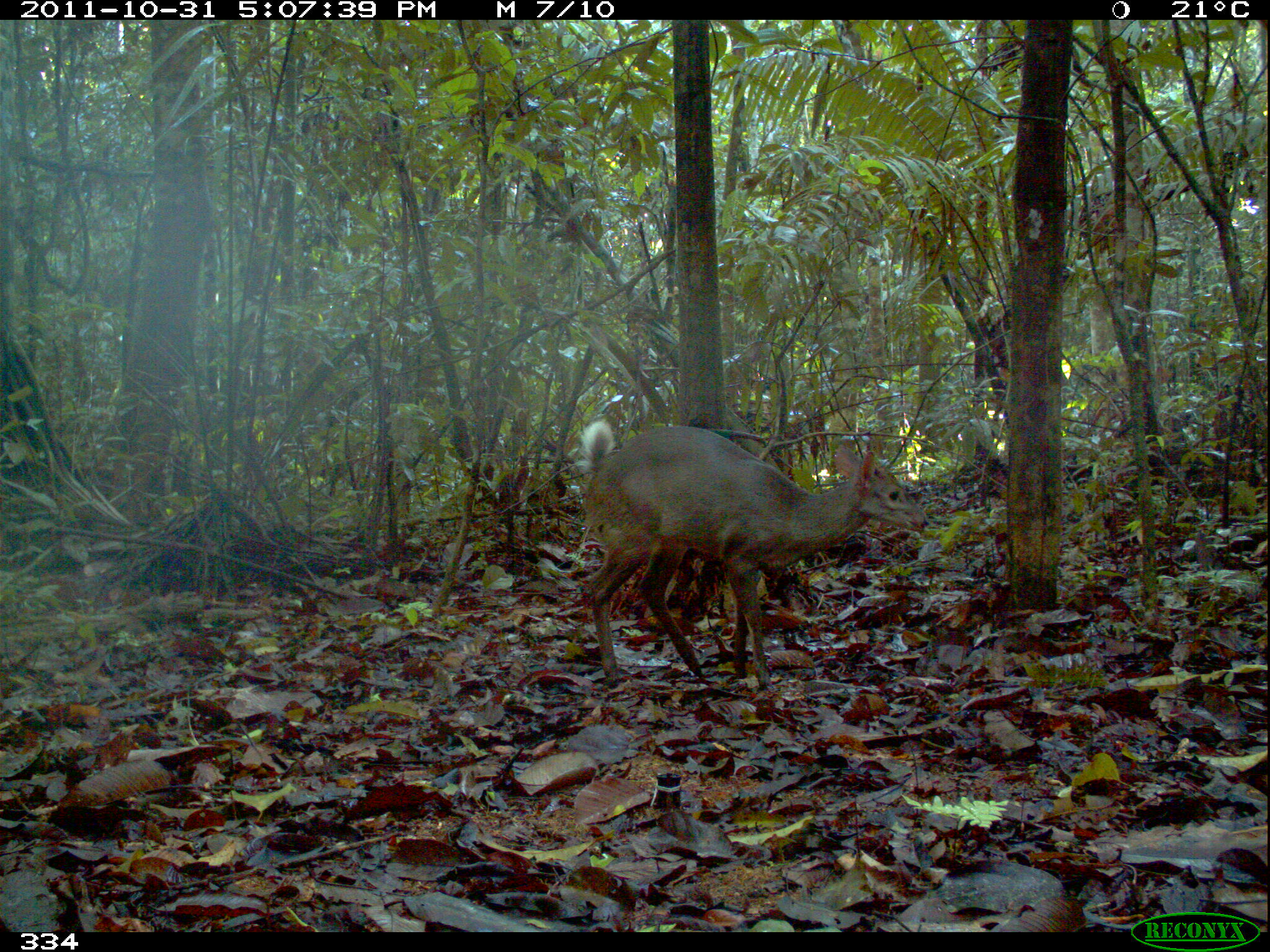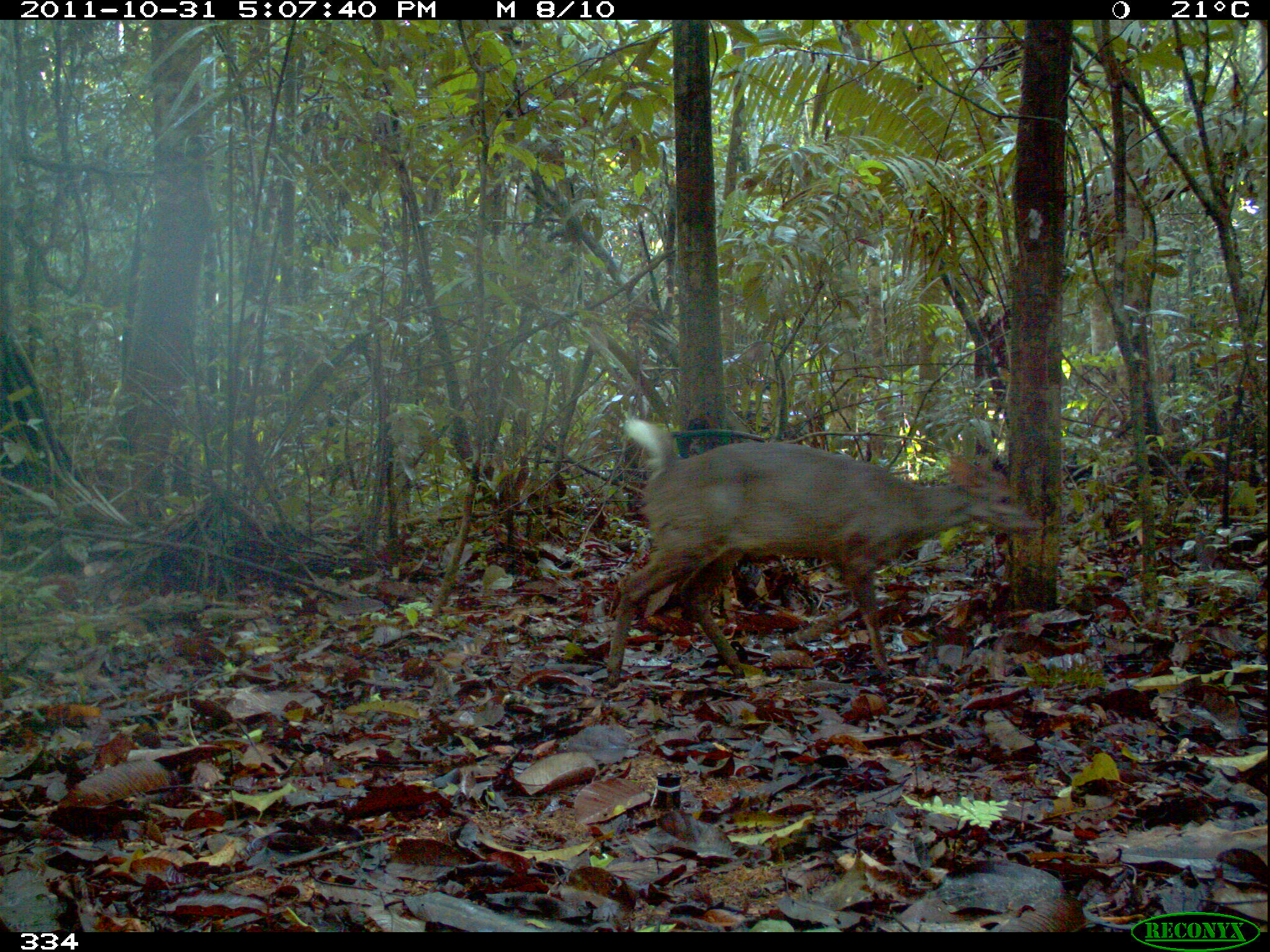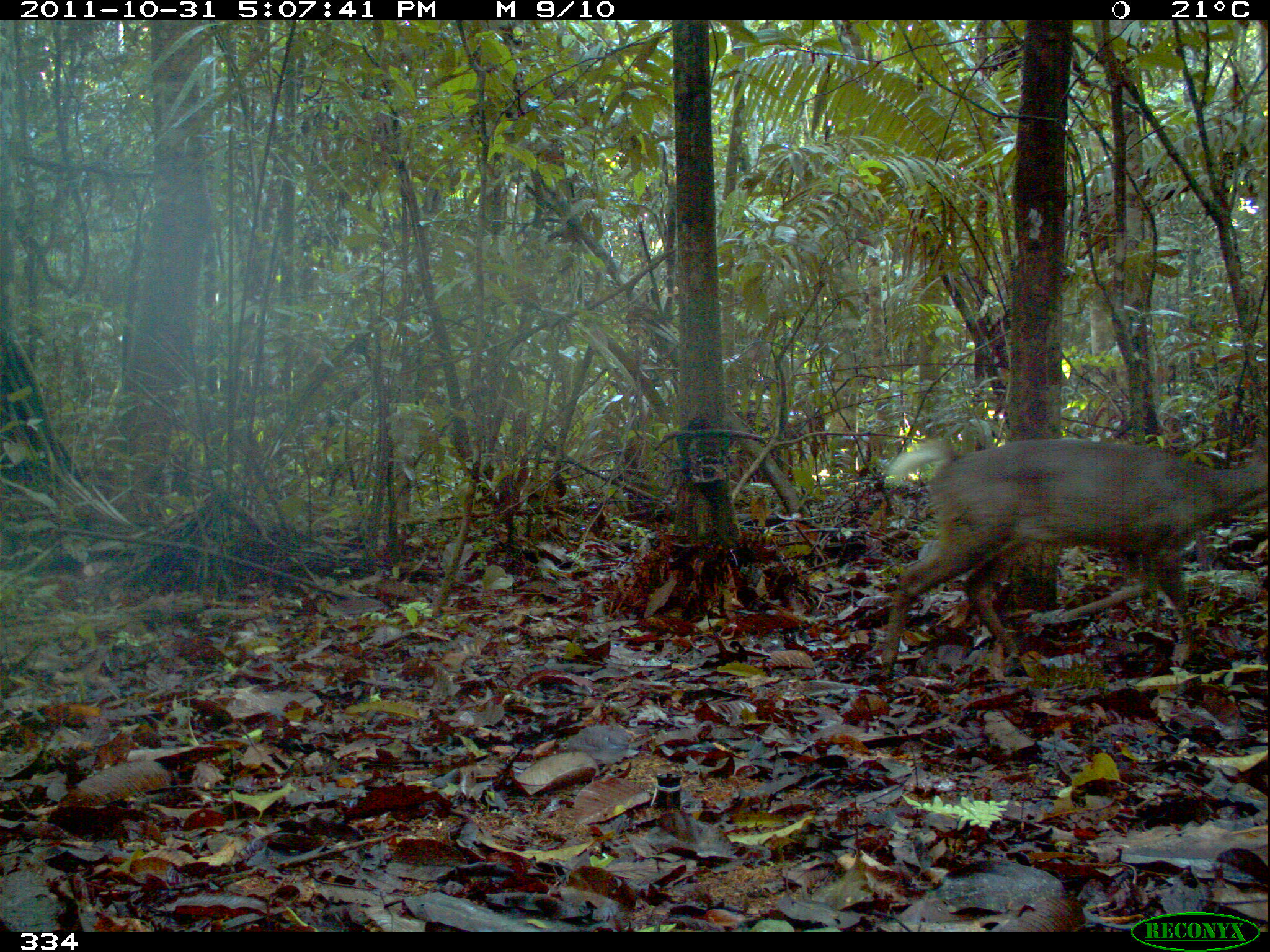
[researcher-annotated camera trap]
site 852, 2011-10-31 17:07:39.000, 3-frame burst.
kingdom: Animalia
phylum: Chordata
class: Mammalia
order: Artiodactyla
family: Cervidae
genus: Mazama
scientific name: Mazama americana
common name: red brocket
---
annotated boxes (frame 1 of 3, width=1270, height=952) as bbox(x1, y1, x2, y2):
mazama americana: bbox(575, 418, 930, 688)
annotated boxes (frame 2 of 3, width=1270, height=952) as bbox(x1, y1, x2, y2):
mazama americana: bbox(605, 416, 1041, 687)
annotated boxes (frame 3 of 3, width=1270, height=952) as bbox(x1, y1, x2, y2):
mazama americana: bbox(880, 434, 1267, 677)